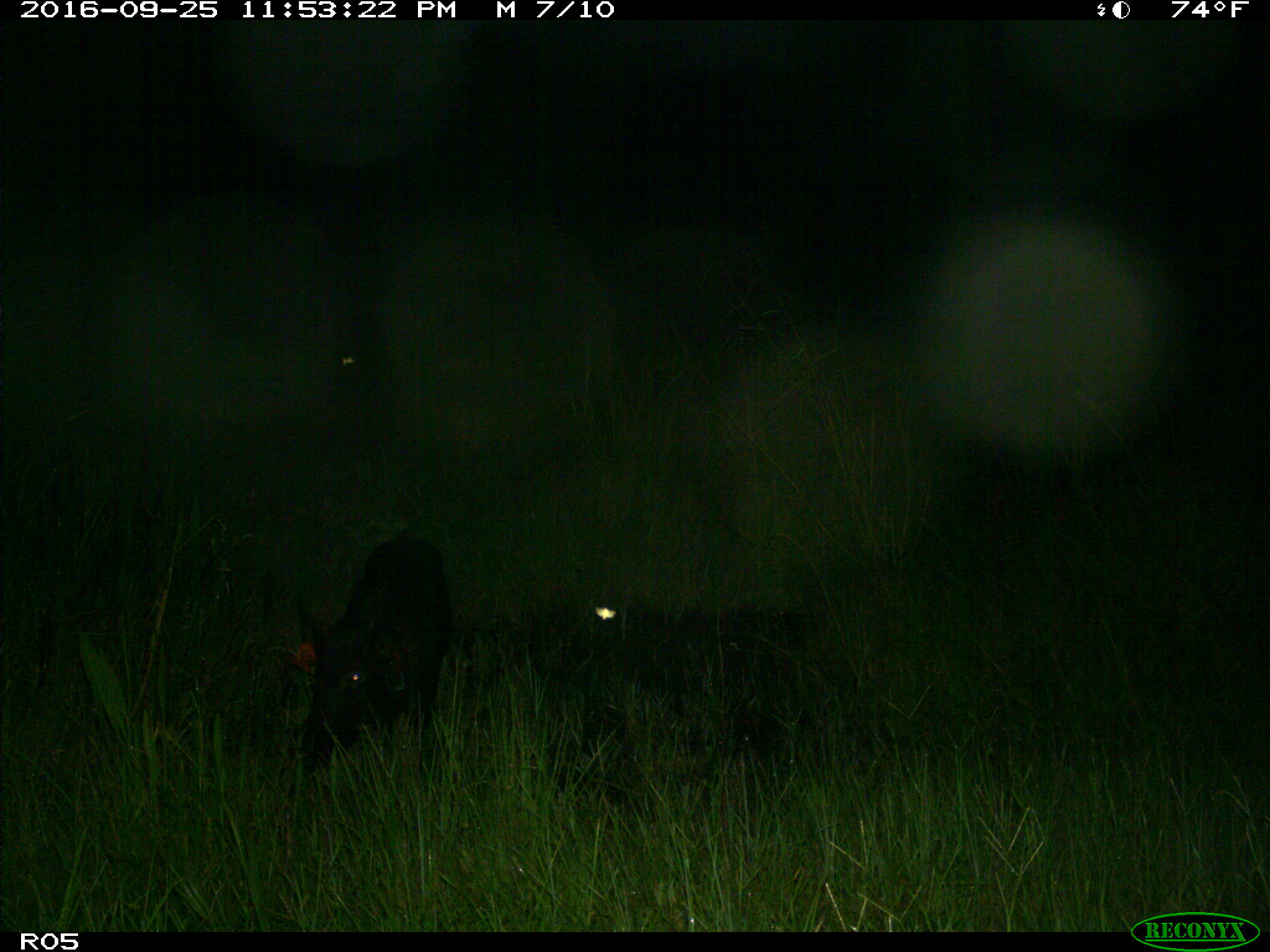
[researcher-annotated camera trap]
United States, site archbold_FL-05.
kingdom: Animalia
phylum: Chordata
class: Mammalia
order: Artiodactyla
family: Suidae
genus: Sus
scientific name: Sus scrofa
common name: wild boar